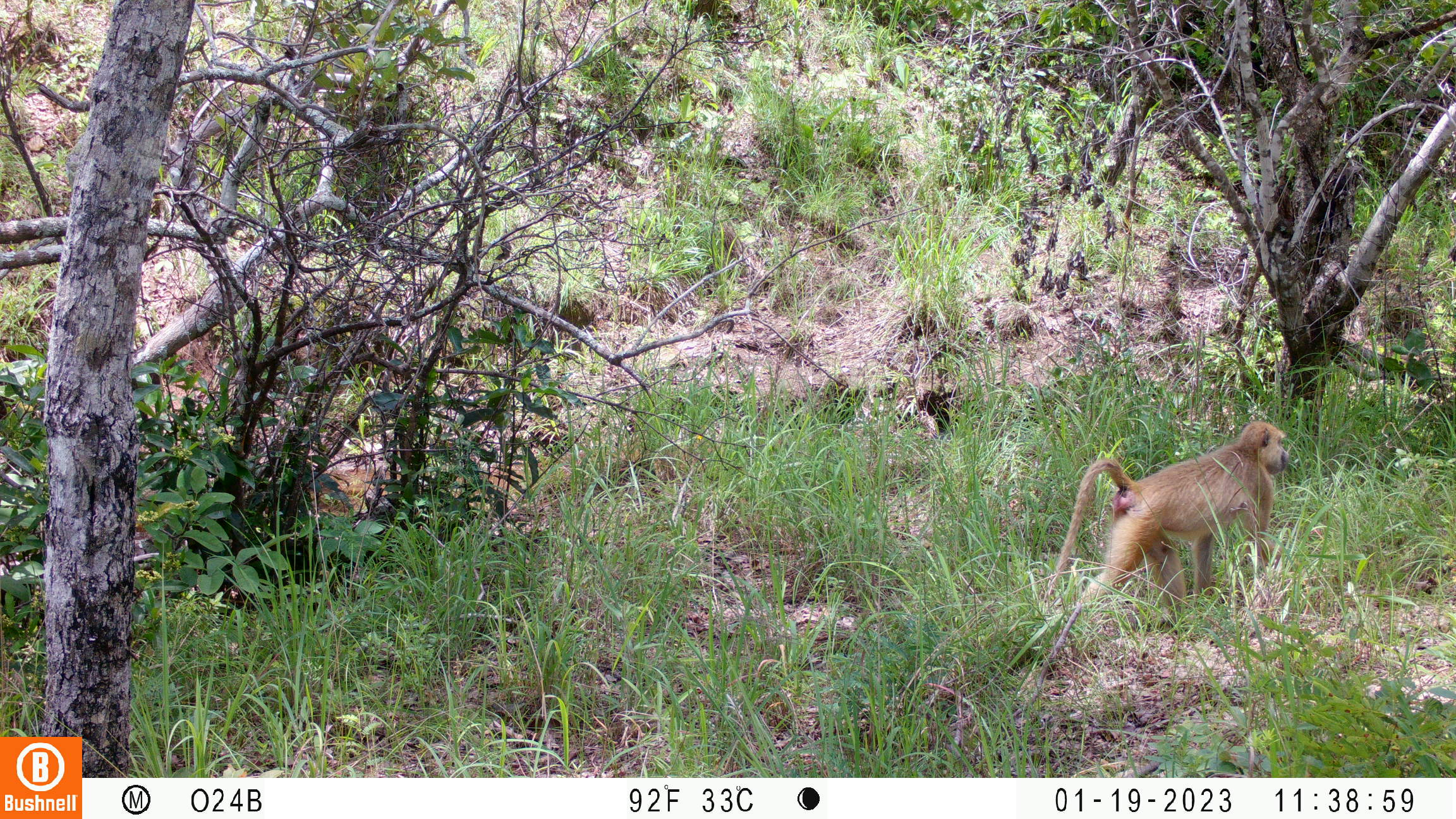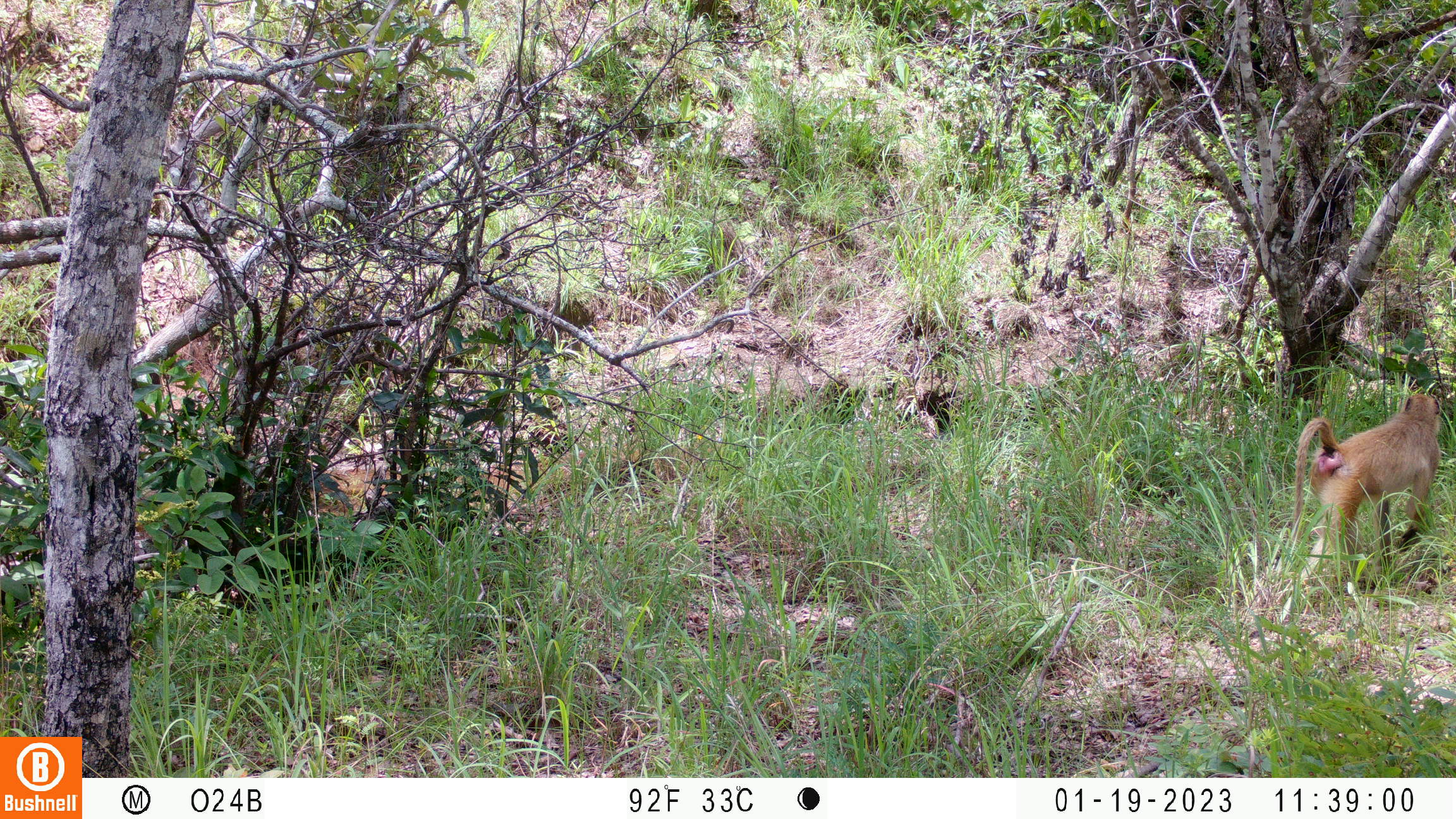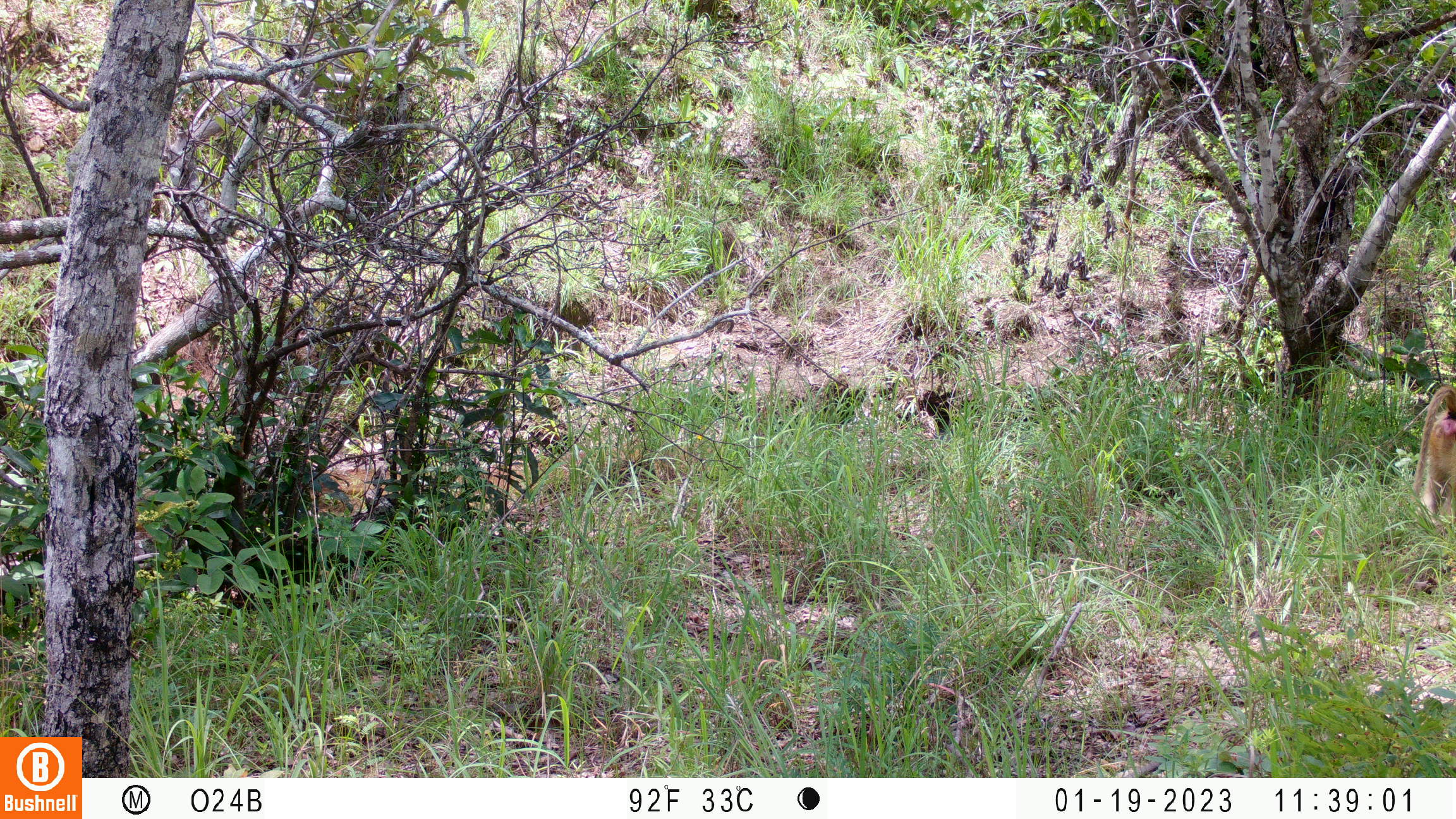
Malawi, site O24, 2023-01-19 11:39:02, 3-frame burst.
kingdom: Animalia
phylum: Chordata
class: Mammalia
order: Primates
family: Cercopithecidae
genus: Papio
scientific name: Papio cynocephalus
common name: yellow baboon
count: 1